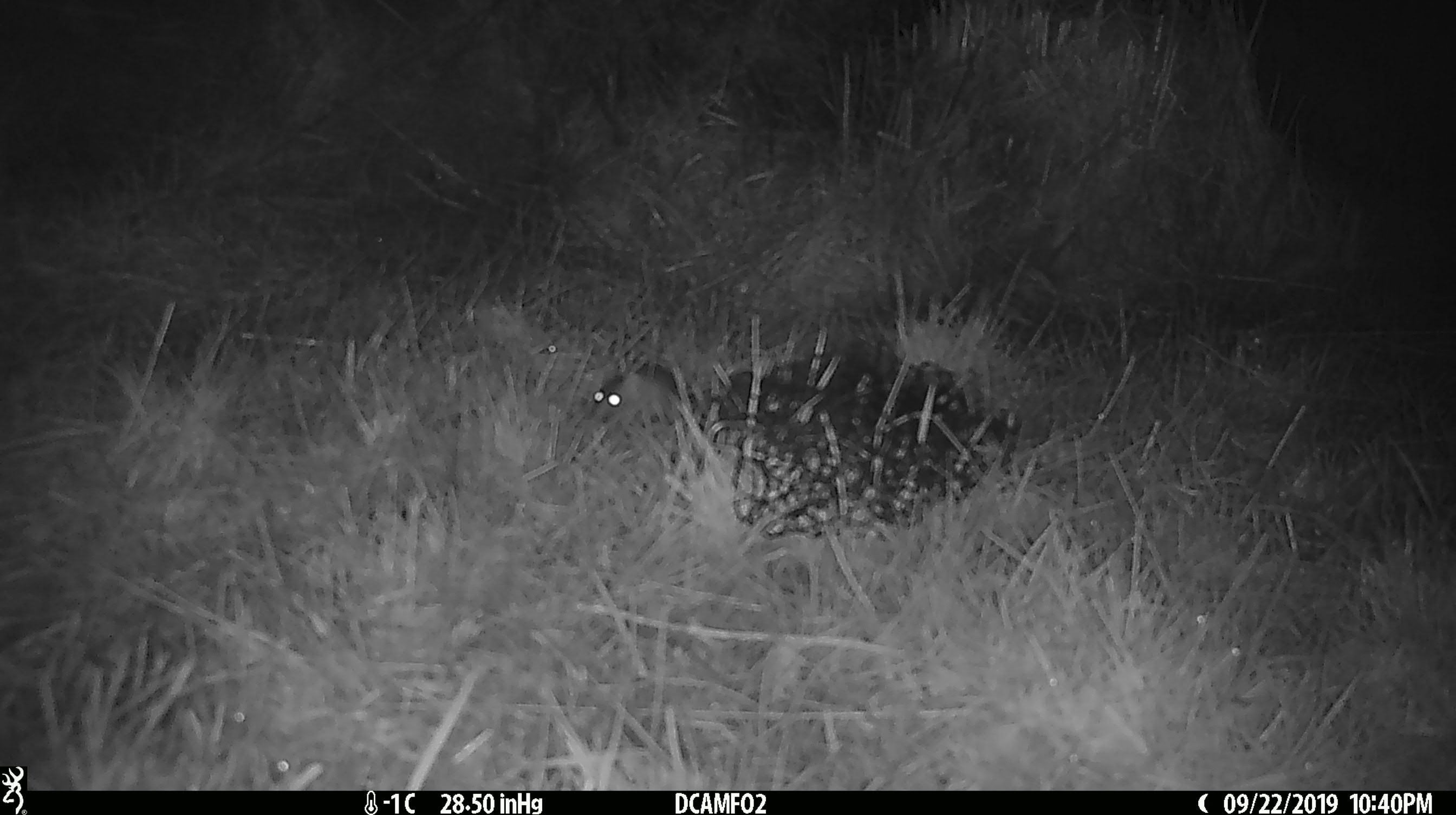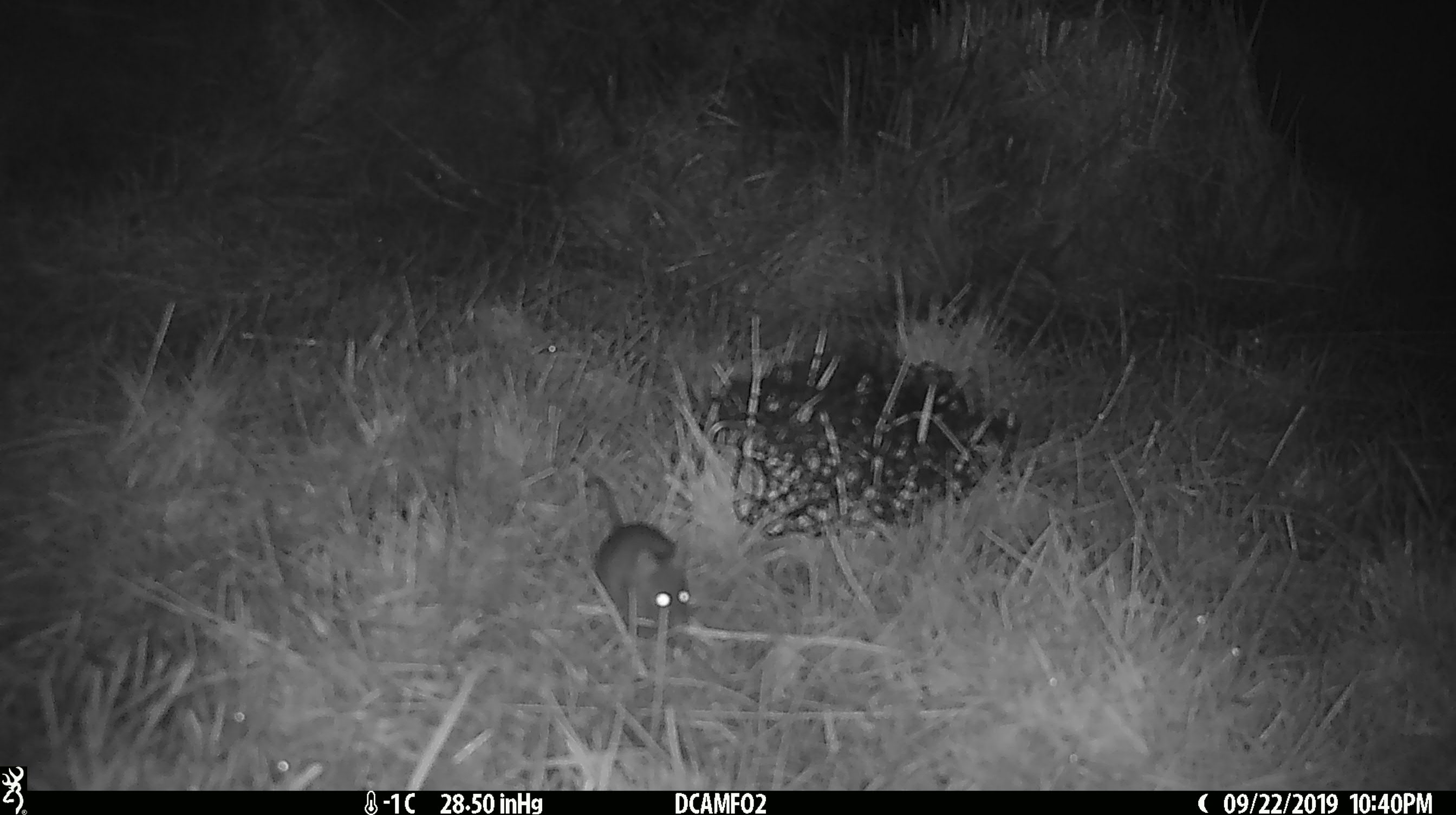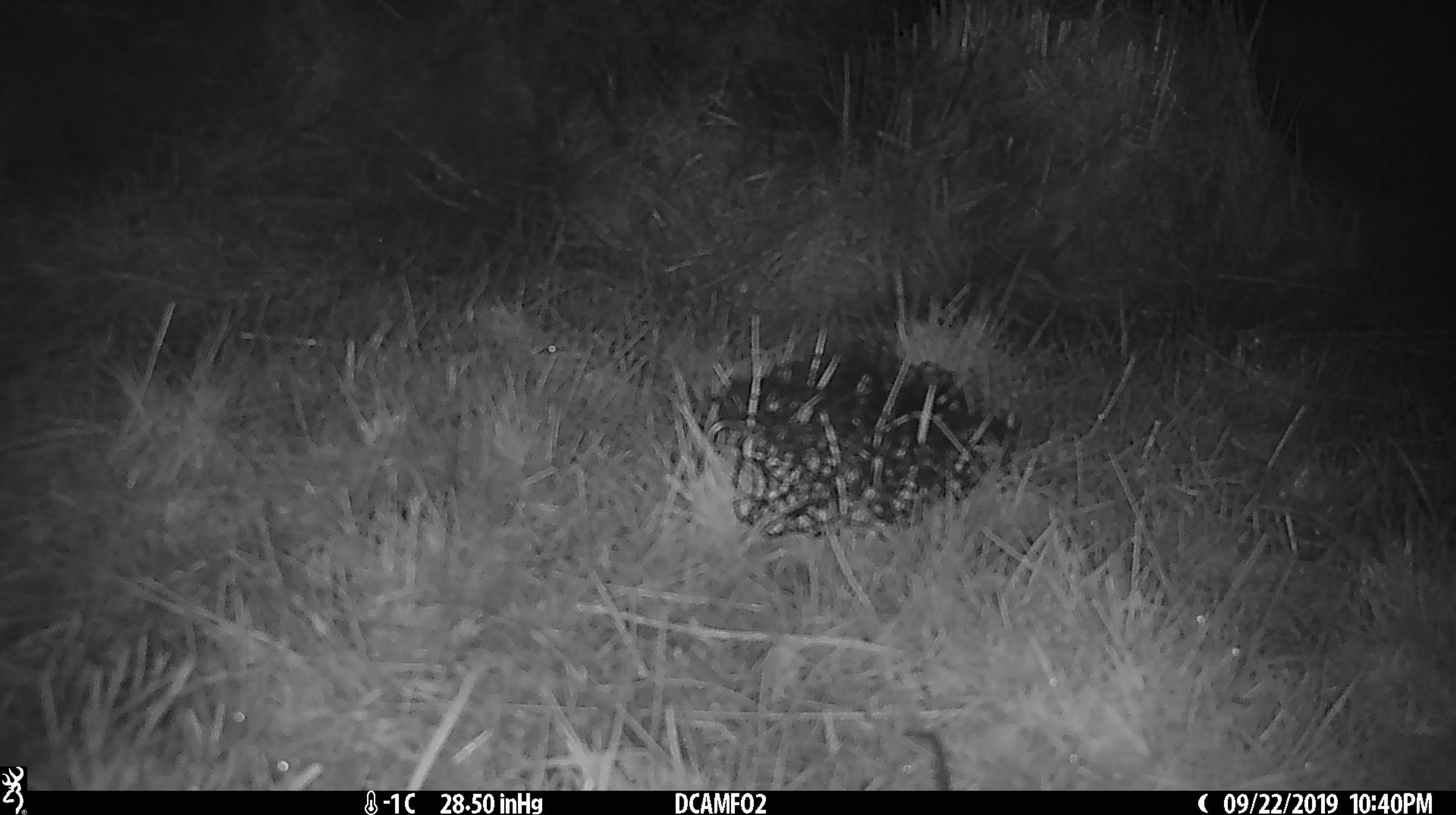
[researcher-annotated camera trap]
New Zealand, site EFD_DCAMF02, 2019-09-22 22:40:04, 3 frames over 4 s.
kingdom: Animalia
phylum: Chordata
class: Mammalia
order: Rodentia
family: Muridae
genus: Rattus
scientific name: Rattus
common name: rat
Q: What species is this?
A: Rat (Rattus).